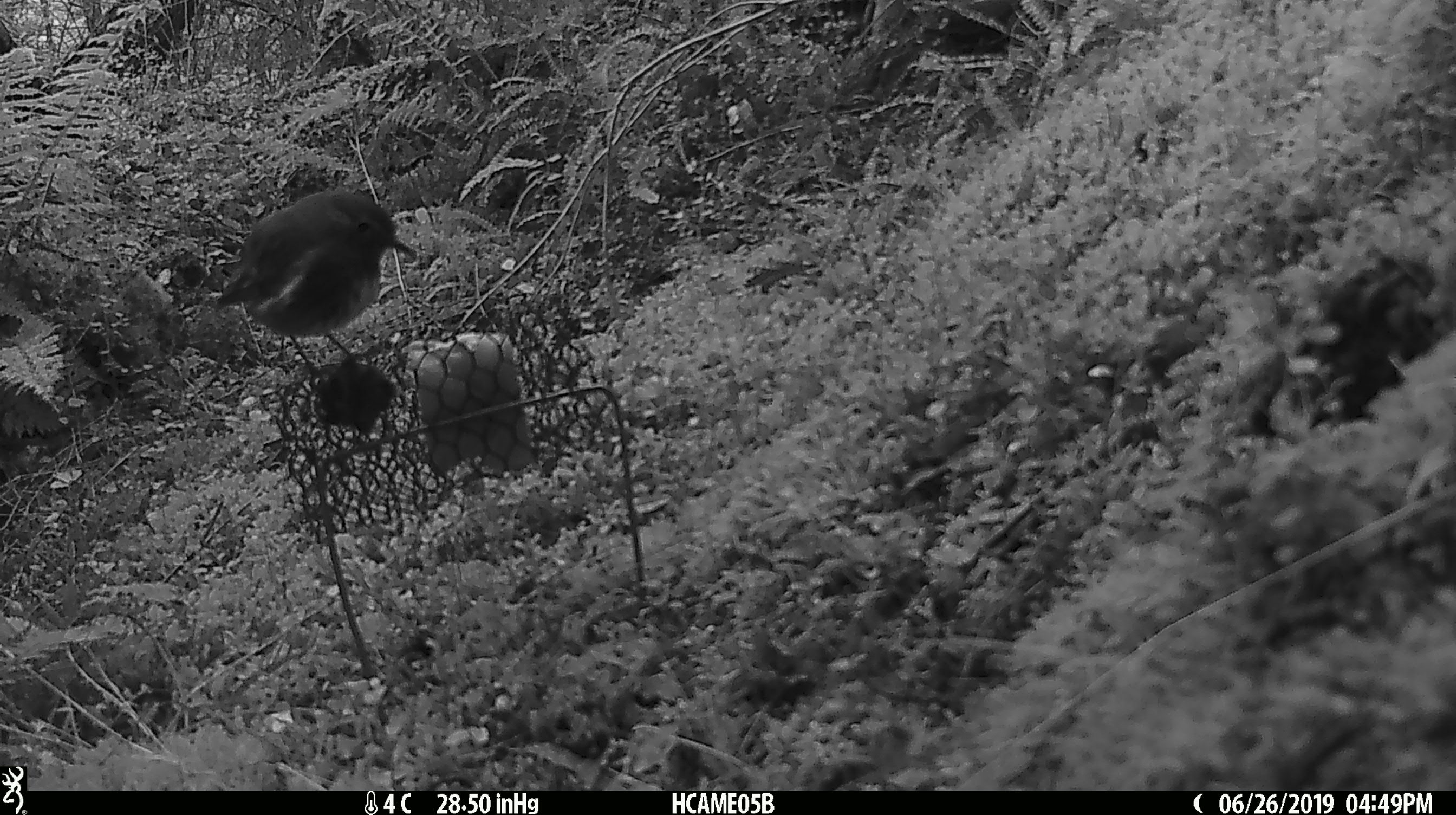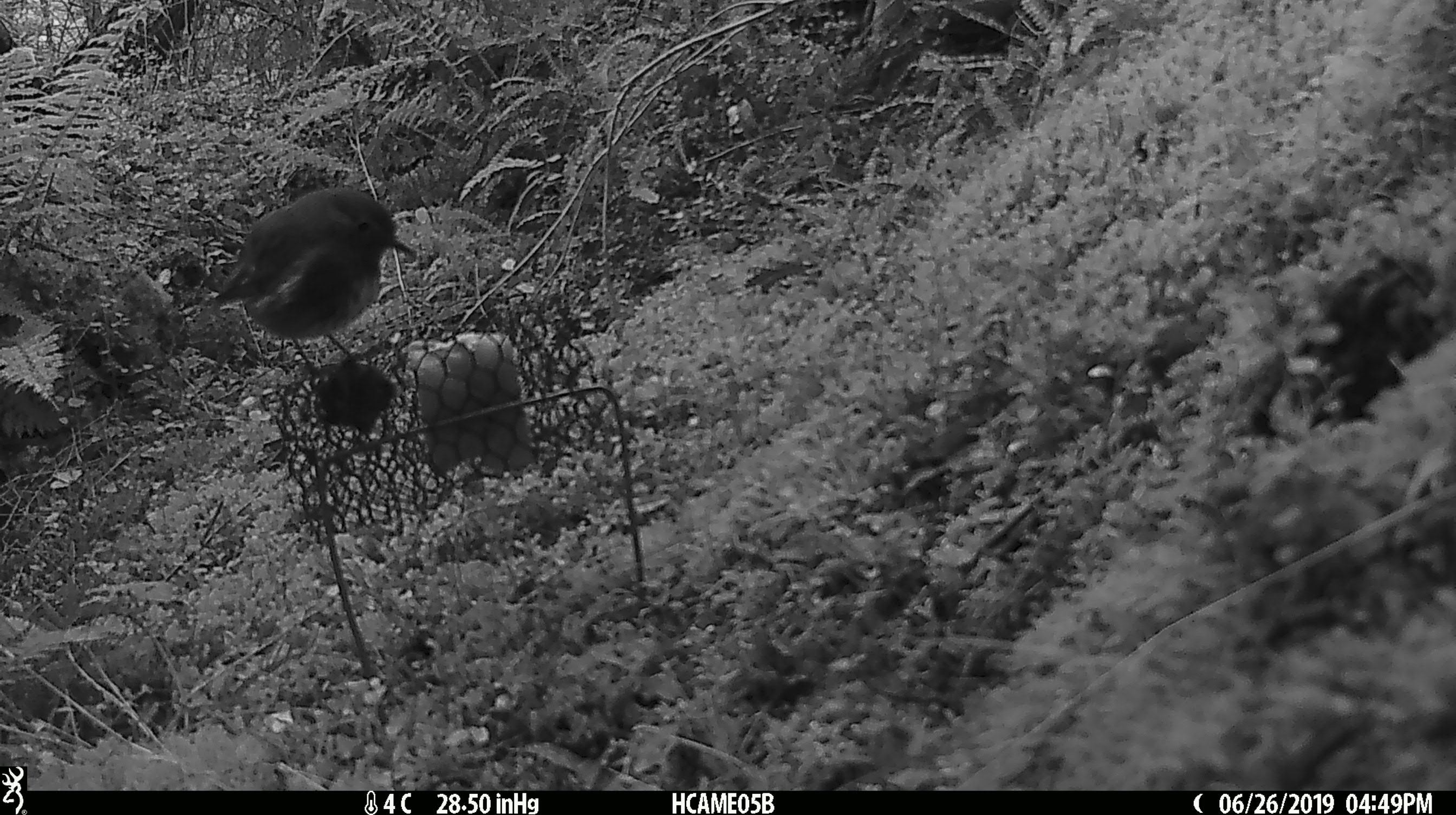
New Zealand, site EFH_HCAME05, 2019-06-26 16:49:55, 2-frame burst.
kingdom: Animalia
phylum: Chordata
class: Aves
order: Passeriformes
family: Petroicidae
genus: Petroica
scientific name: Petroica australis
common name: new zealand robin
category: robin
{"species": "robin (new zealand robin) (Petroica australis)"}